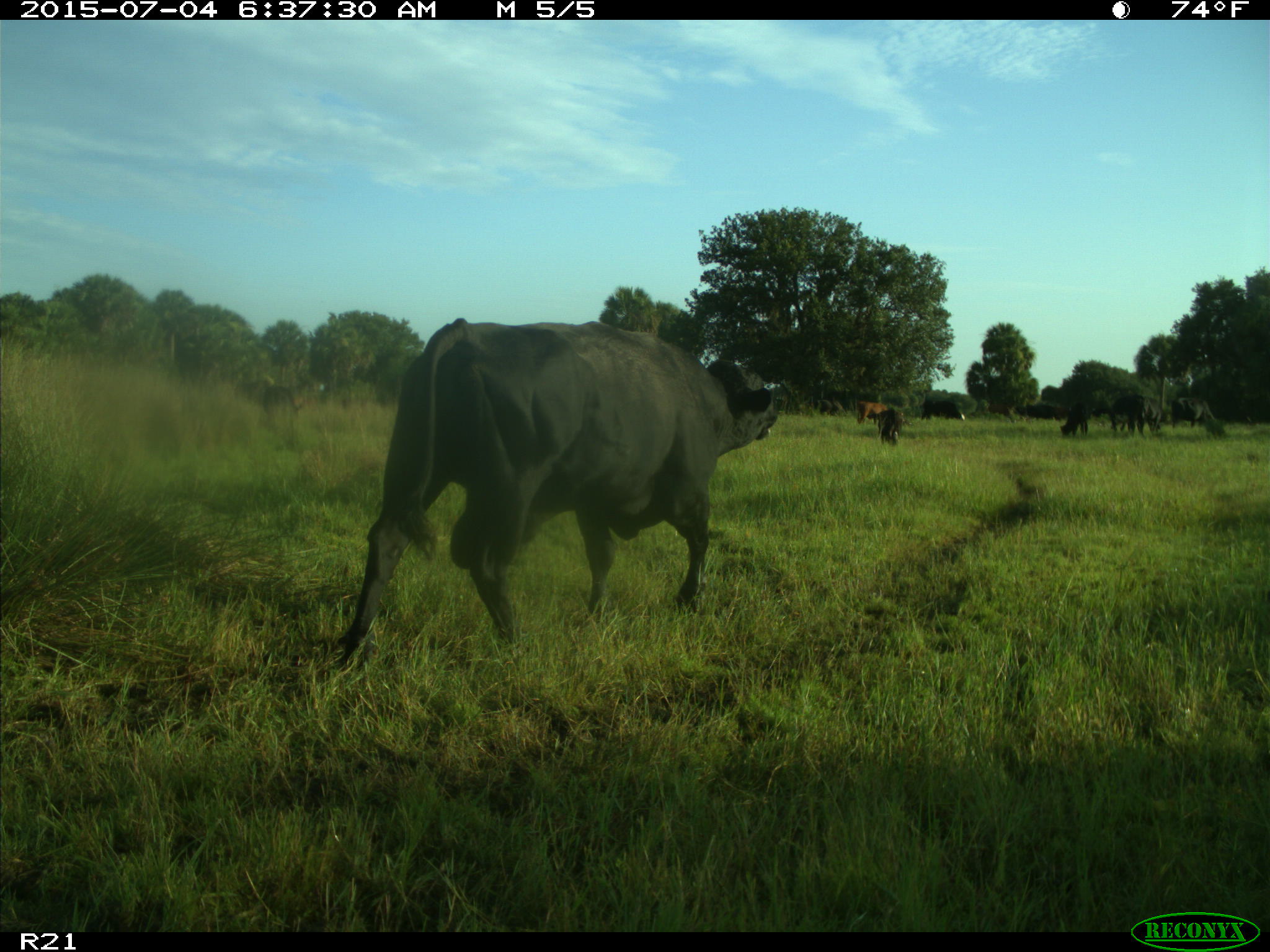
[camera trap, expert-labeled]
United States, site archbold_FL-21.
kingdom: Animalia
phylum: Chordata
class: Mammalia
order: Artiodactyla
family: Bovidae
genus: Bos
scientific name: Bos taurus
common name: domestic cow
Bos taurus (domestic cow).